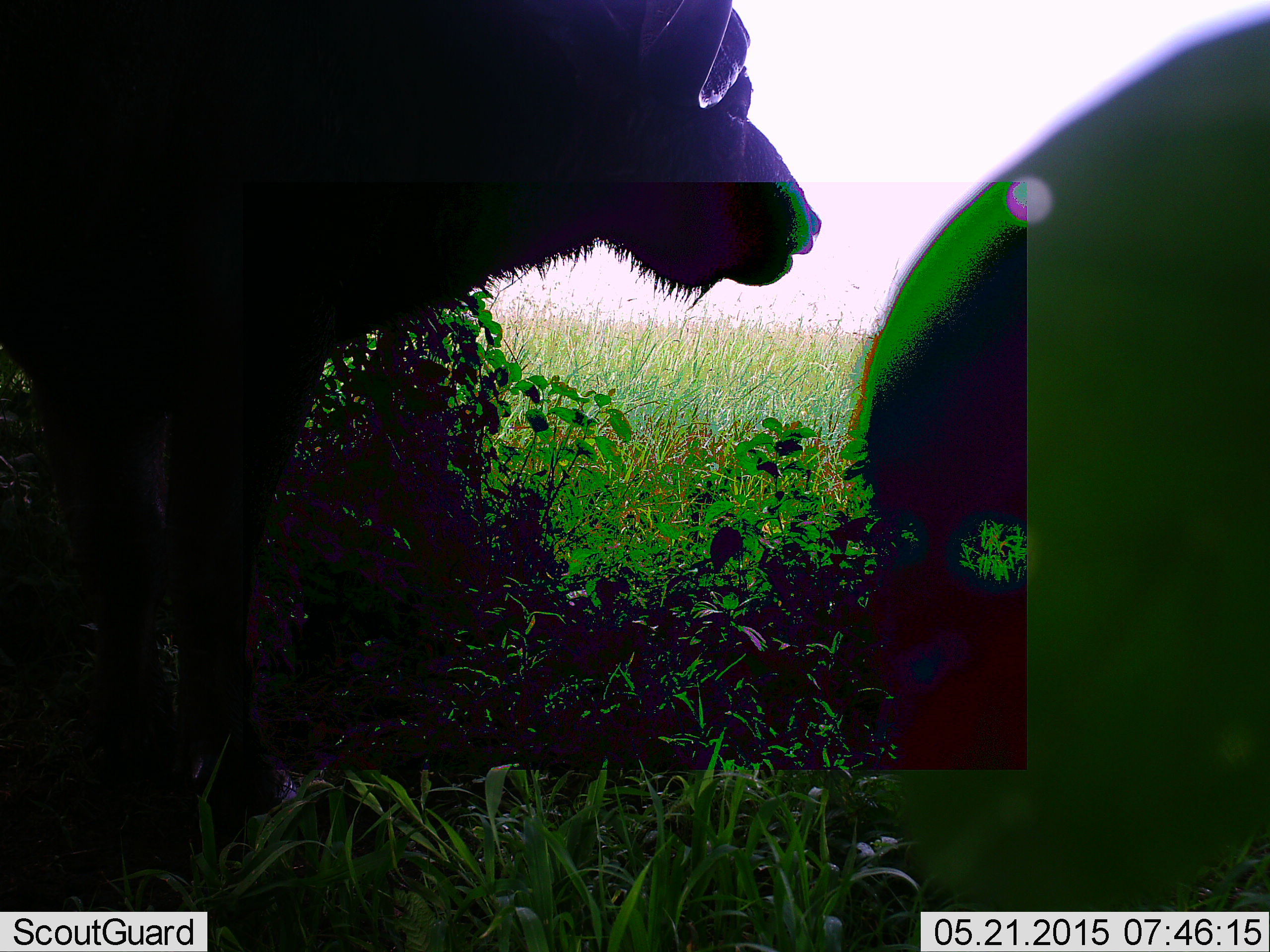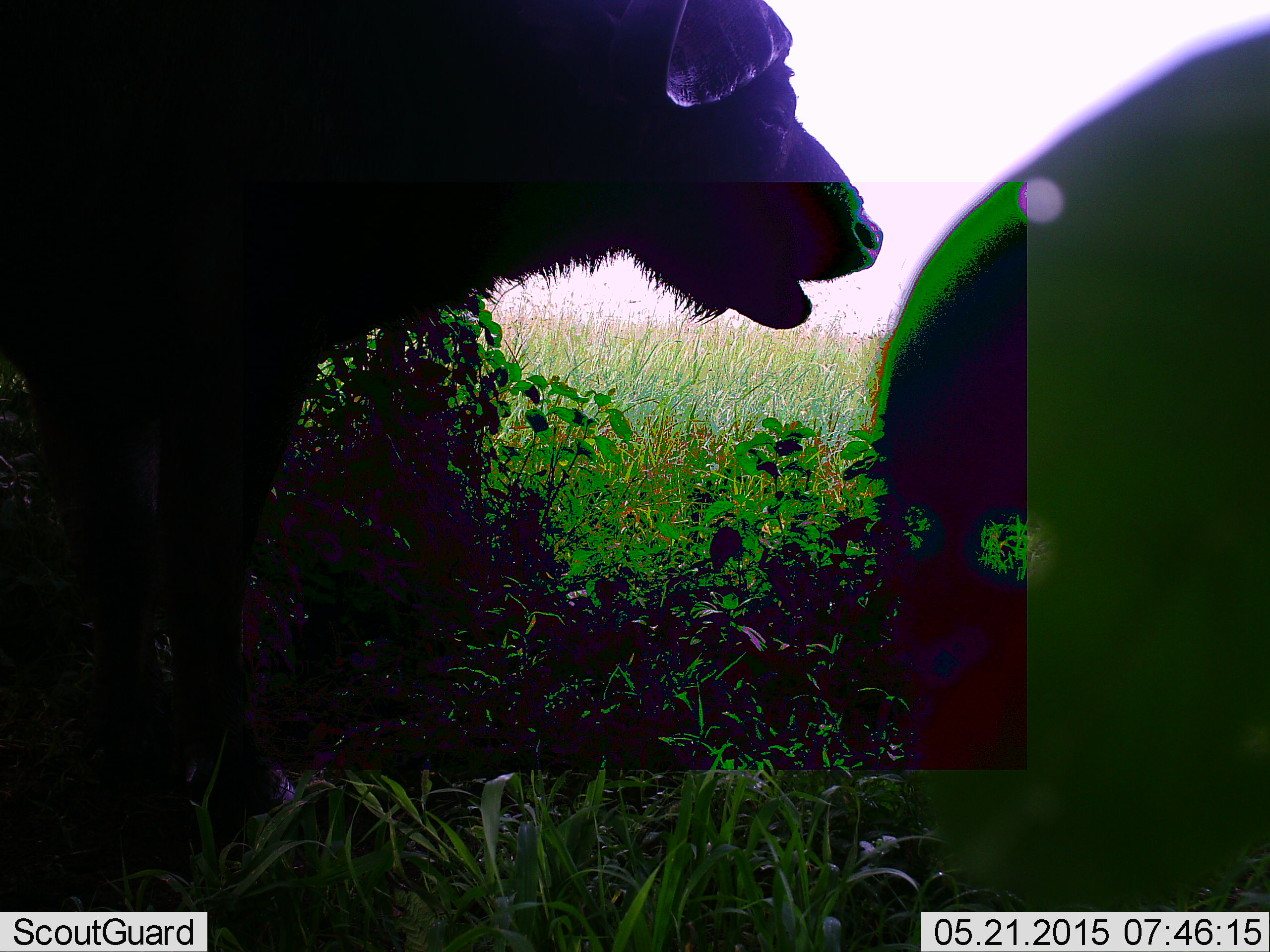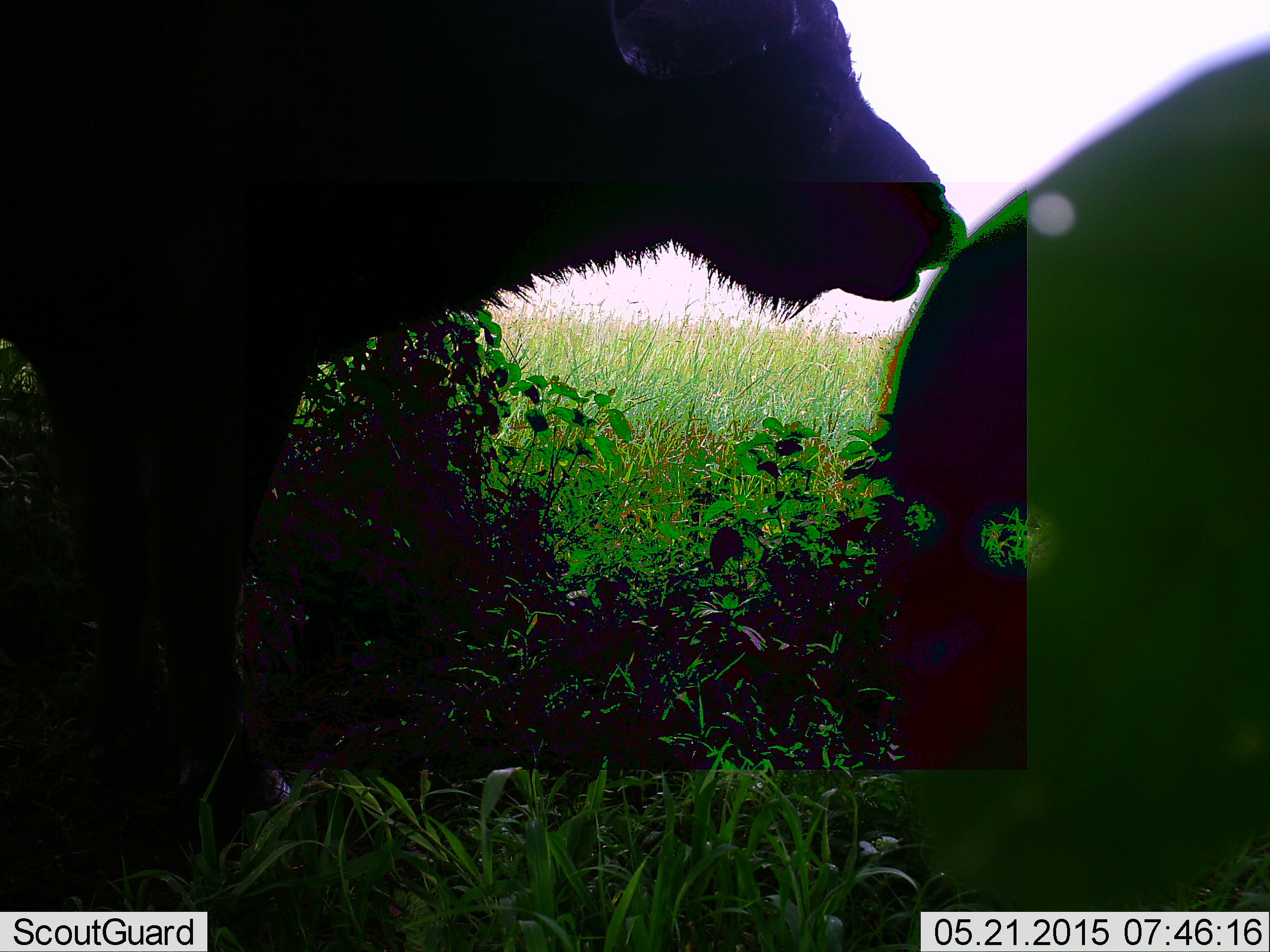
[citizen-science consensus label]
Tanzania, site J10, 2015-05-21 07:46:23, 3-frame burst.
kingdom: Animalia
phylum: Chordata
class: Mammalia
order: Artiodactyla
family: Bovidae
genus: Syncerus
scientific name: Syncerus caffer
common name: cape buffalo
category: buffalo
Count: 2.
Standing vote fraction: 90%.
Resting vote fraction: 0%.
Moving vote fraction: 0%.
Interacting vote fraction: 0%.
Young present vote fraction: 10%.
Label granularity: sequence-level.